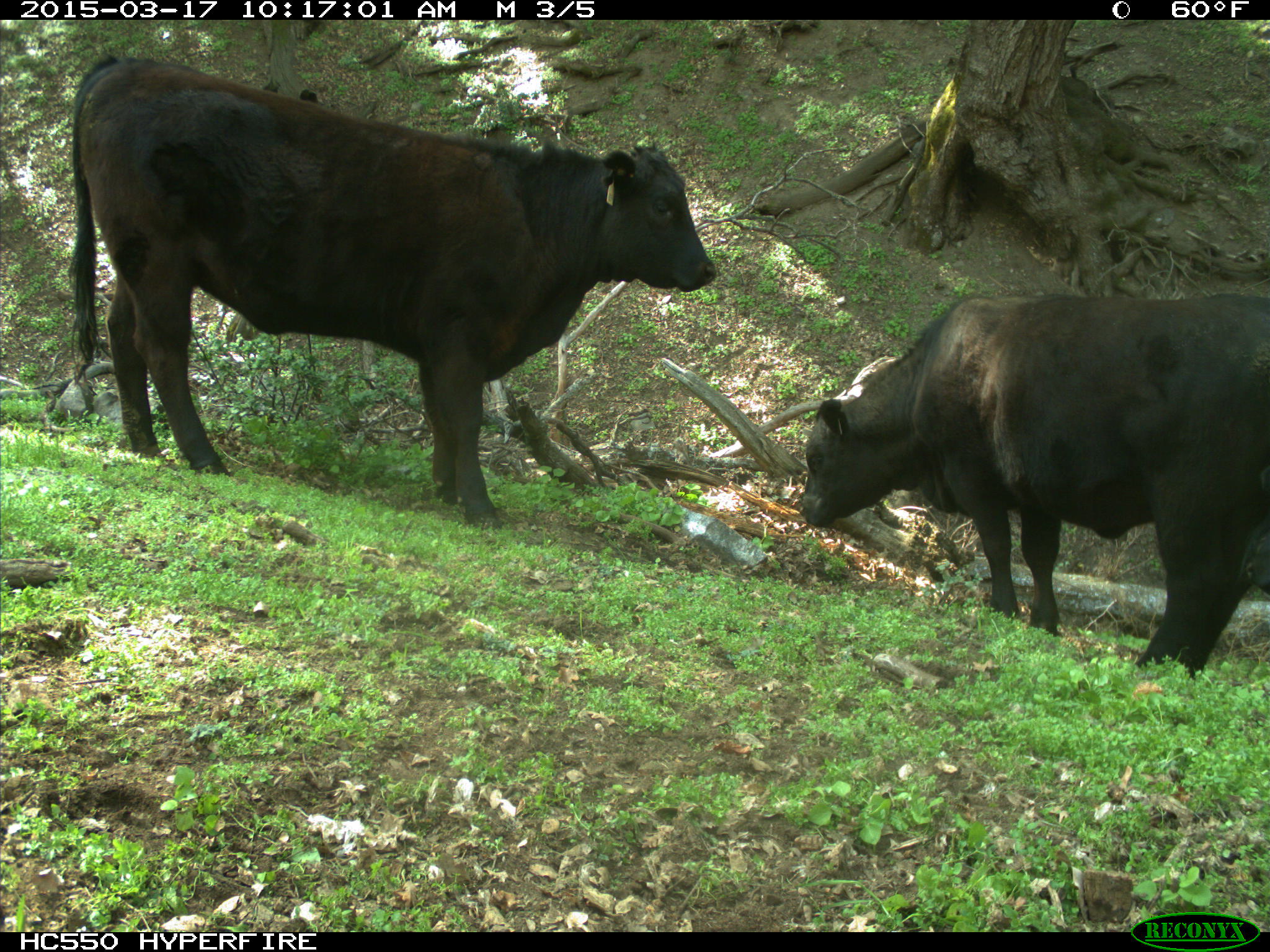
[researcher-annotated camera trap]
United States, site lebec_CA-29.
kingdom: Animalia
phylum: Chordata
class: Mammalia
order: Artiodactyla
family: Bovidae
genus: Bos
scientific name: Bos taurus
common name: domestic cow